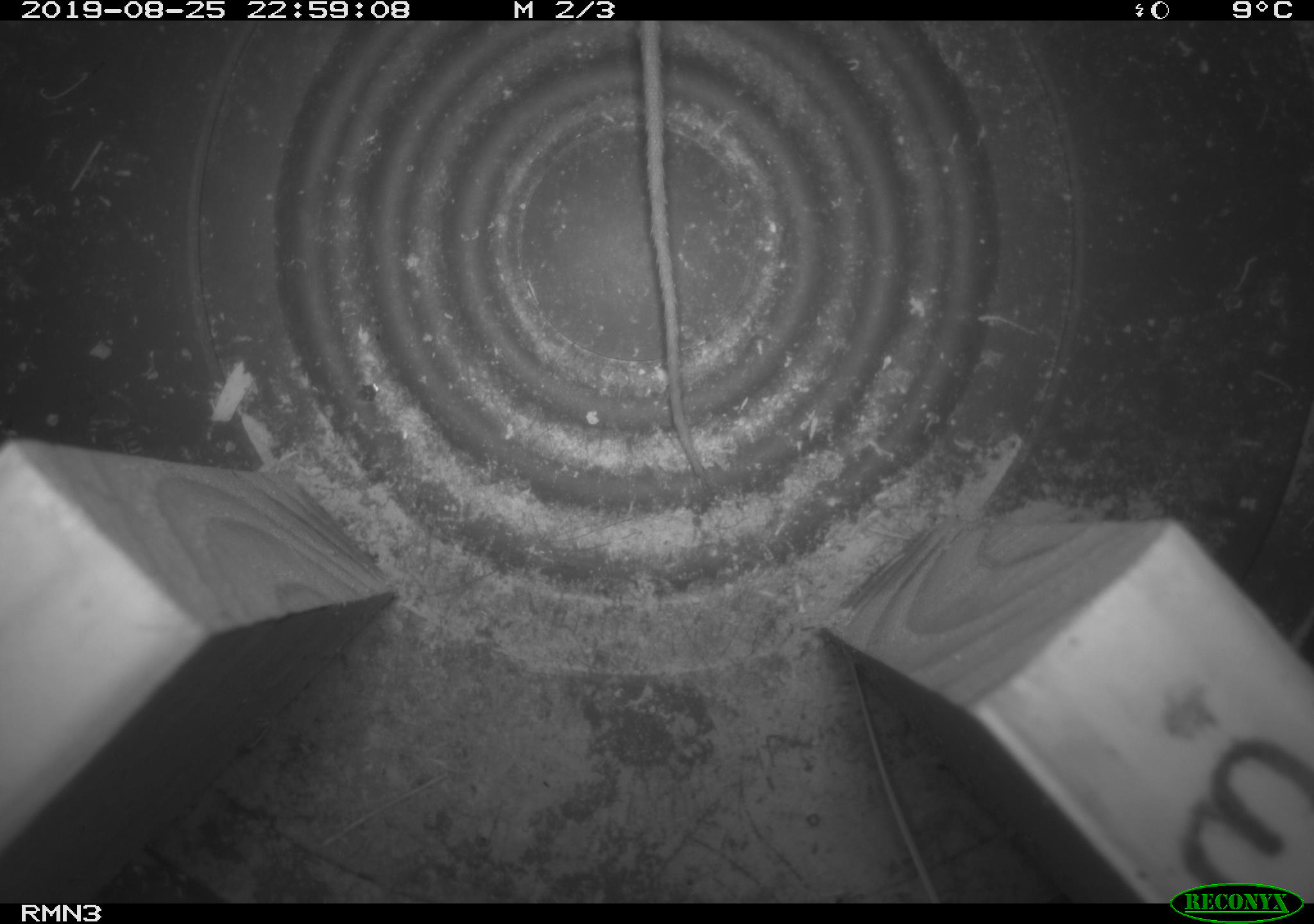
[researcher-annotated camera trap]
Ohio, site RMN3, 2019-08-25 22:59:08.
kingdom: Animalia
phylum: Chordata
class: Mammalia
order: Rodentia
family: Zapodidae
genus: Napaeozapus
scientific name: Napaeozapus insignis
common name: woodland jumping mouse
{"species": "woodland jumping mouse (Napaeozapus insignis)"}